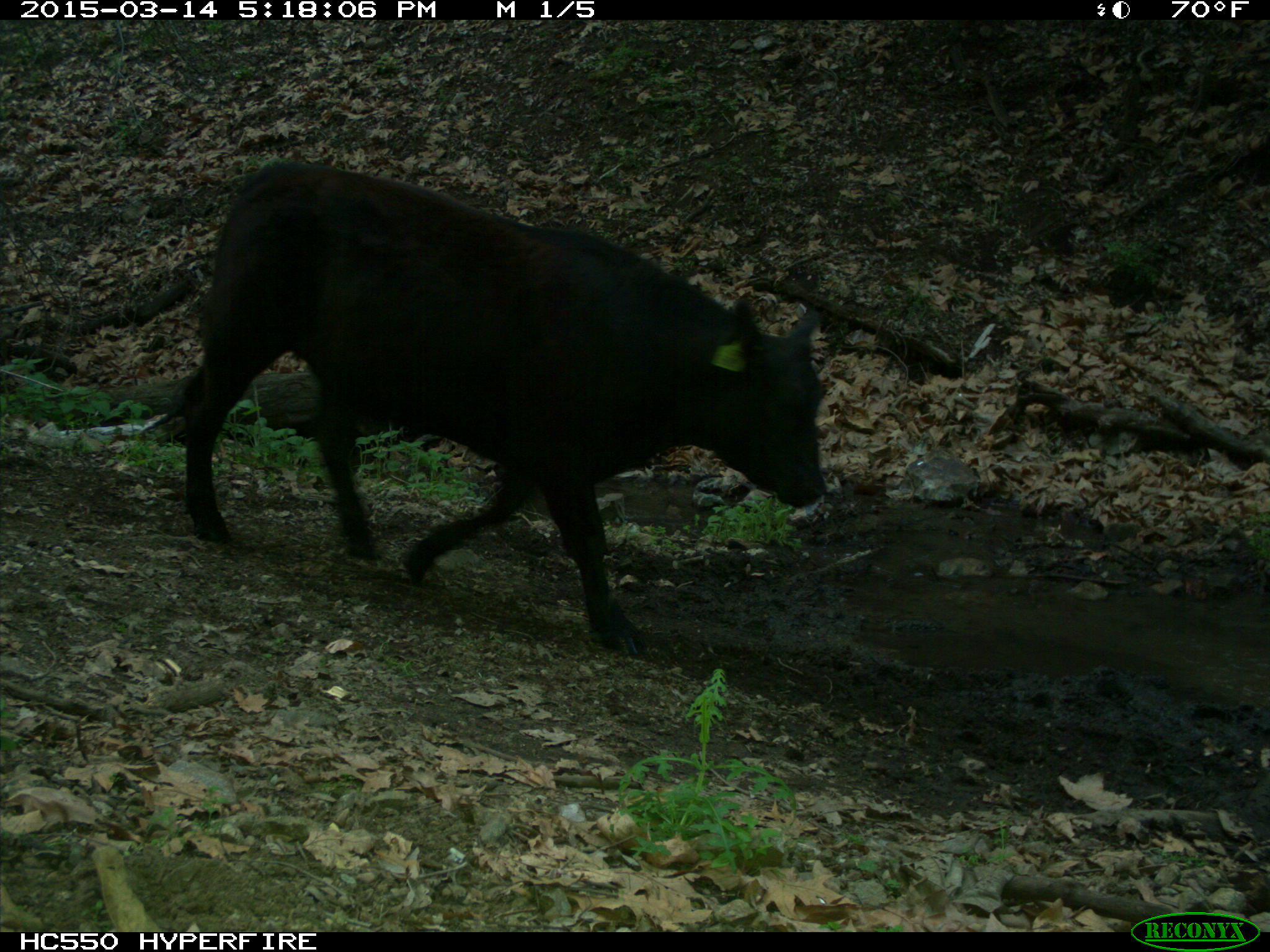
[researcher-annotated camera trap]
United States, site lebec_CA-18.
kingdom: Animalia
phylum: Chordata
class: Mammalia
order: Artiodactyla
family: Bovidae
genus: Bos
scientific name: Bos taurus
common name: domestic cow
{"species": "Bos taurus (domestic cow)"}